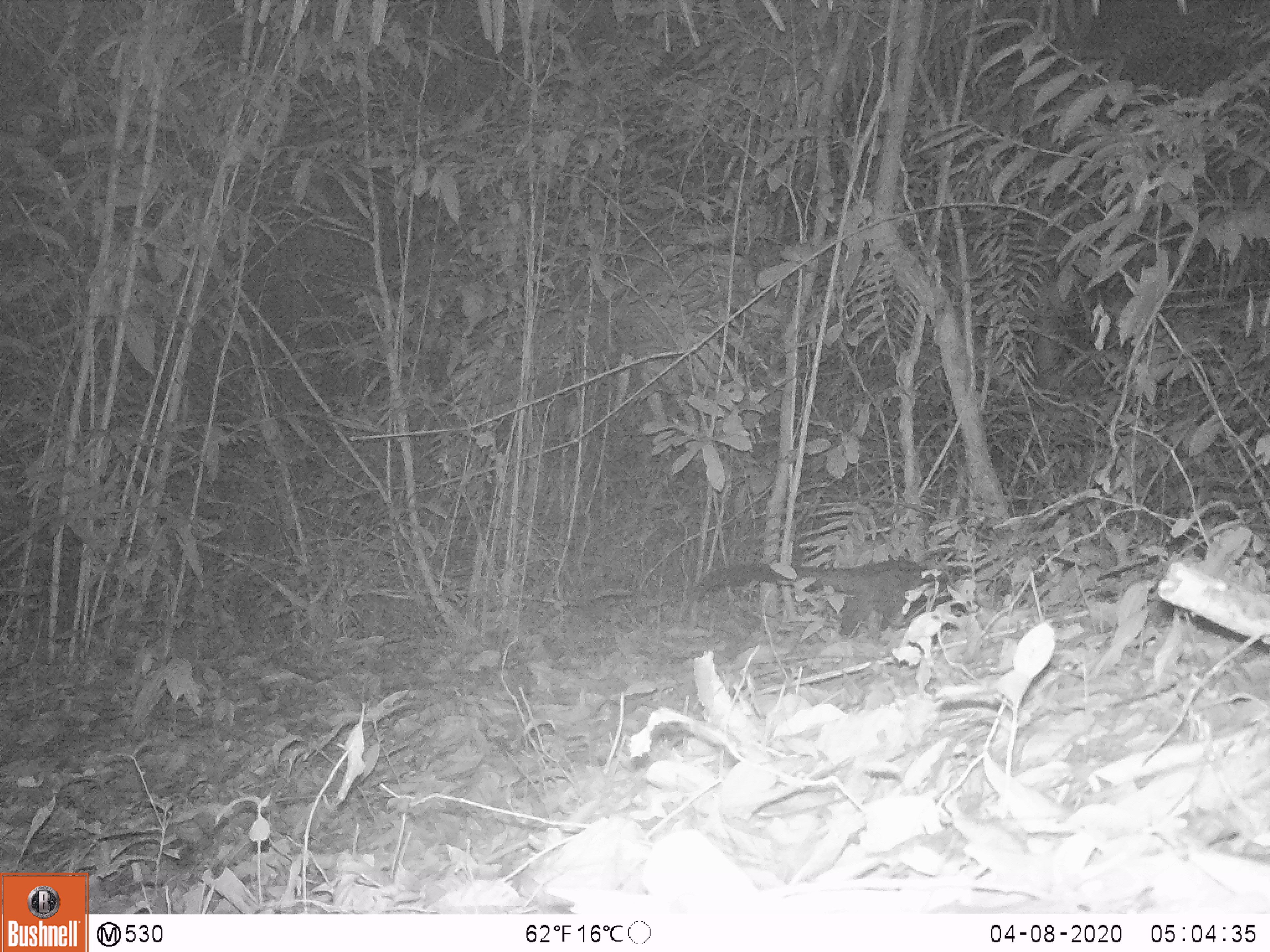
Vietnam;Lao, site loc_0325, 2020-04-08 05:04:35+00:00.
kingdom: Animalia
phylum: Chordata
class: Mammalia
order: Carnivora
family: Viverridae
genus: Paradoxurus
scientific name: Paradoxurus hermaphroditus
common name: common palm civet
Common palm civet (Paradoxurus hermaphroditus). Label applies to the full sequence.